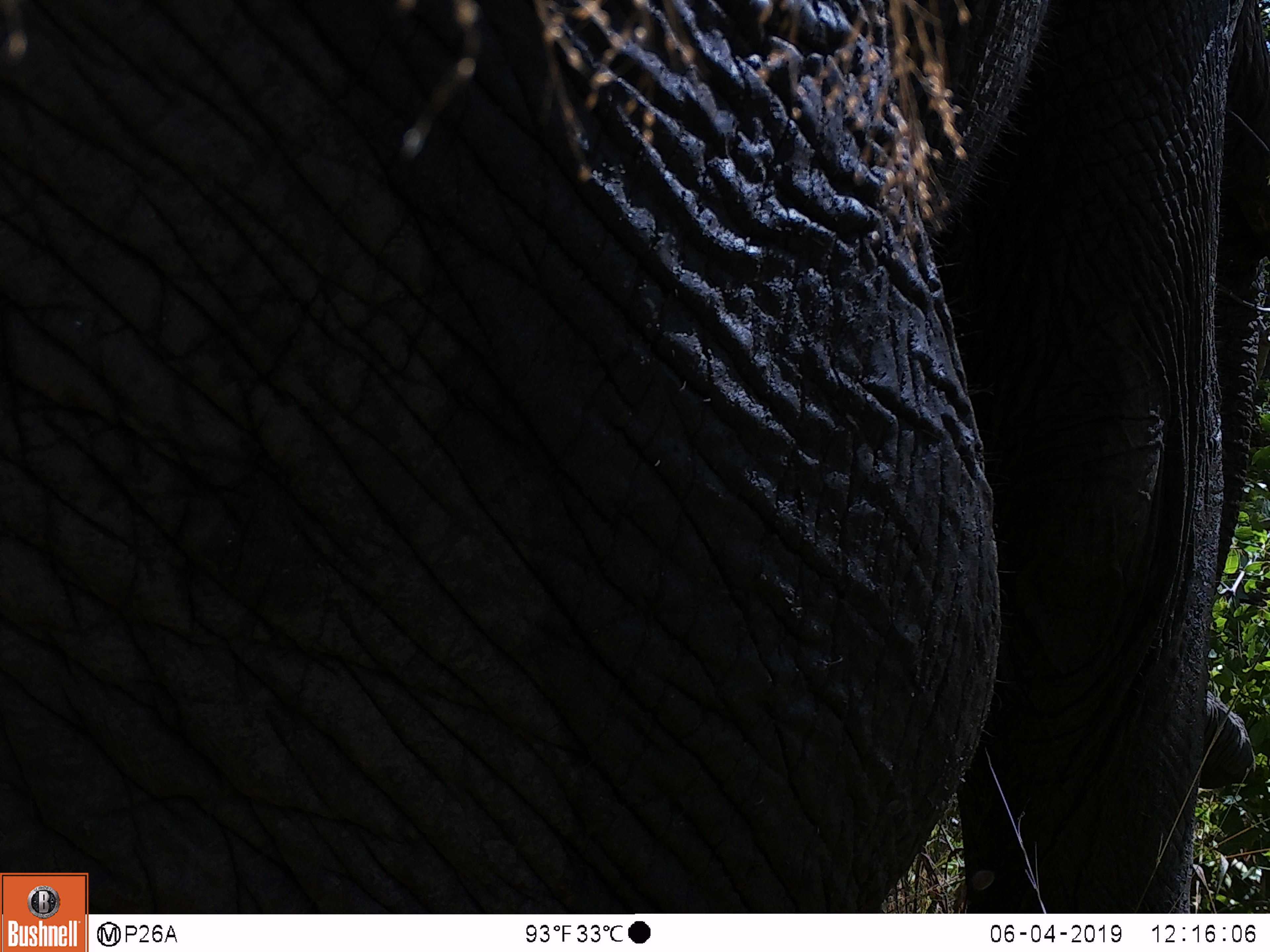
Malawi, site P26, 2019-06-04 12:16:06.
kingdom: Animalia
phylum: Chordata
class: Mammalia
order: Proboscidea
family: Elephantidae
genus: Loxodonta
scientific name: Loxodonta africana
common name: african savanna elephant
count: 1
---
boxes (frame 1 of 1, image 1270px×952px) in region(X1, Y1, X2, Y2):
african savanna elephant: region(92, 0, 1262, 910)